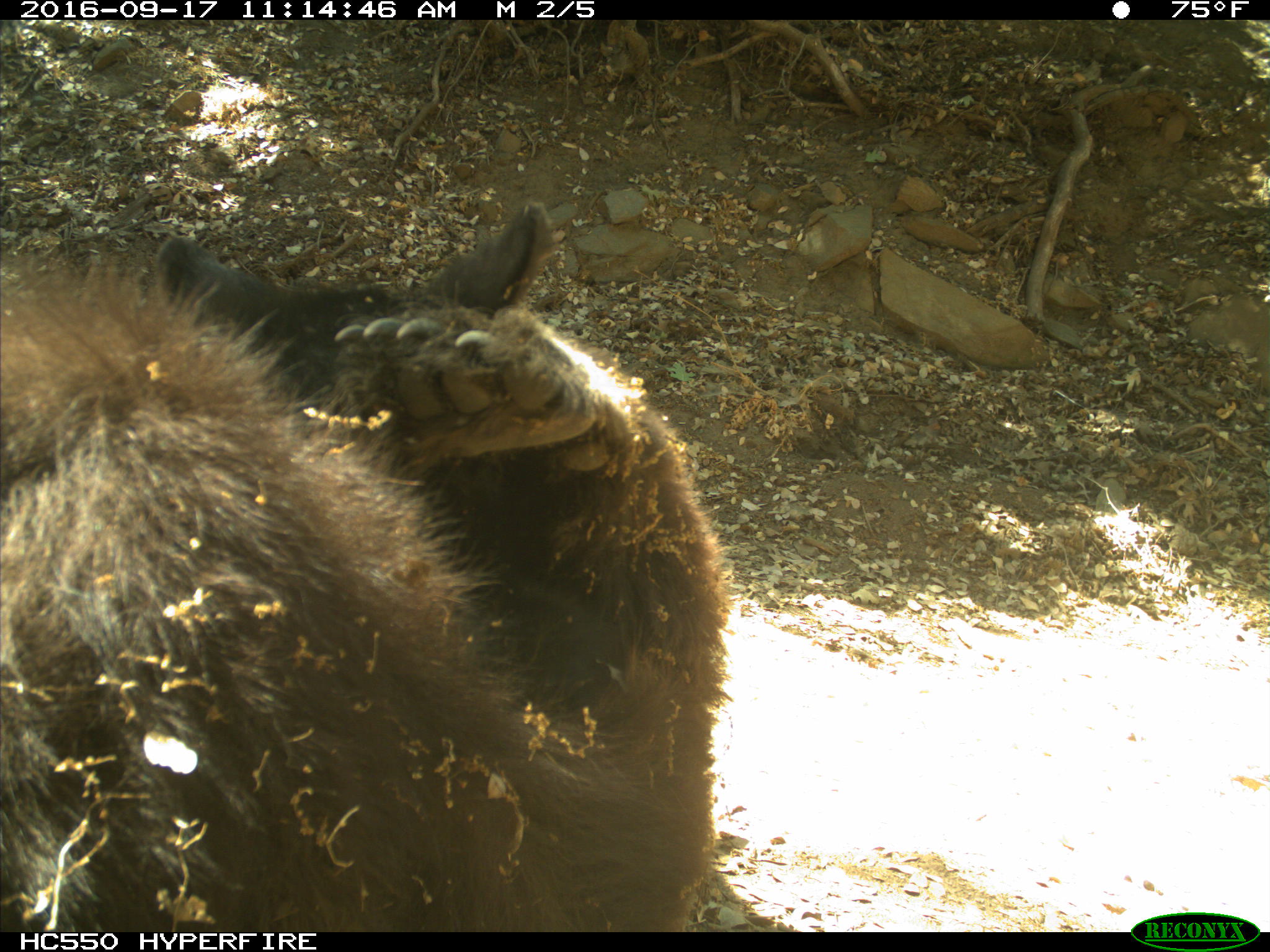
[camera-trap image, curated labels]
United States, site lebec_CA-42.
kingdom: Animalia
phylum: Chordata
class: Mammalia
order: Carnivora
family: Ursidae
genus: Ursus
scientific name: Ursus americanus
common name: american black bear